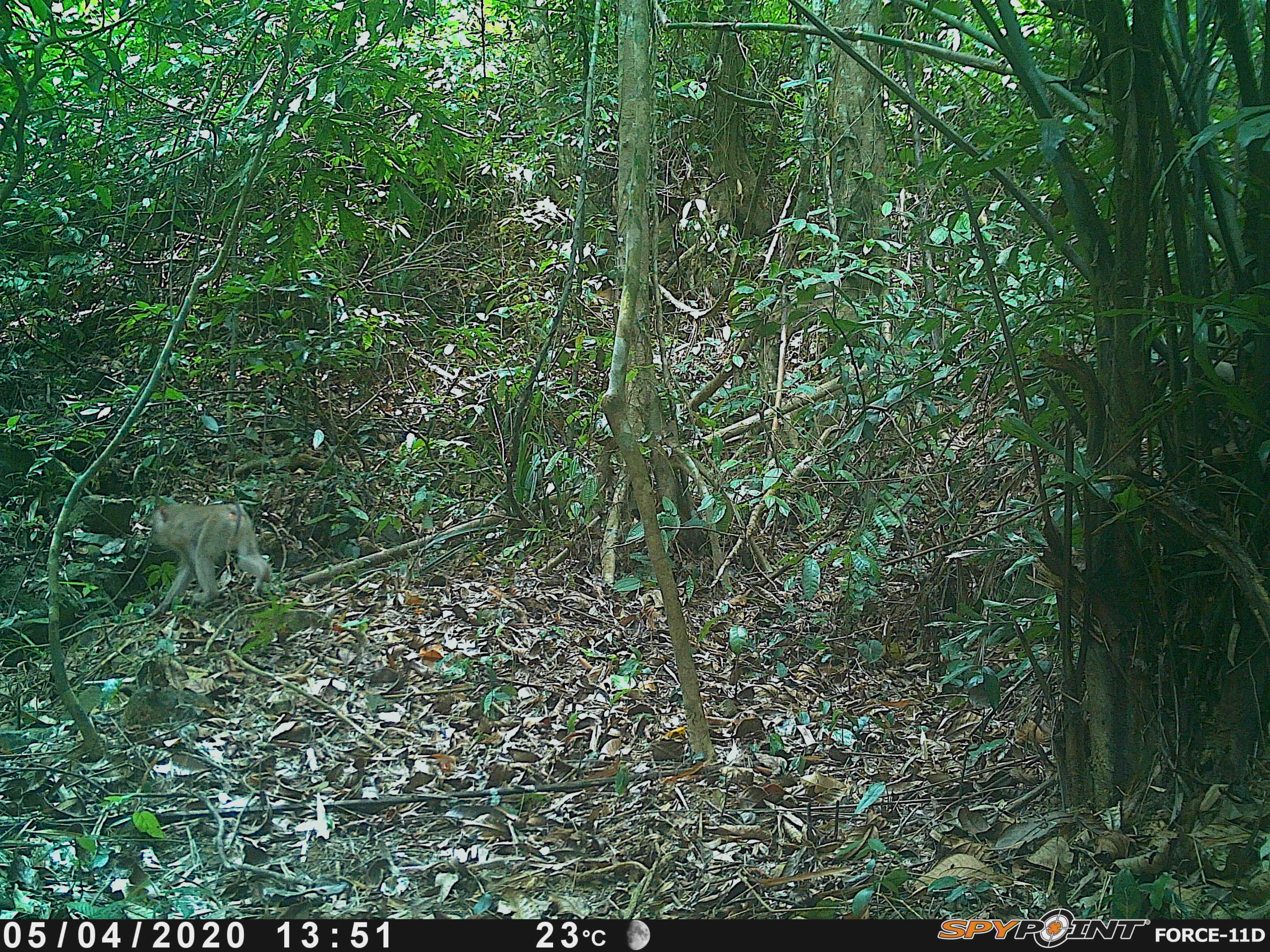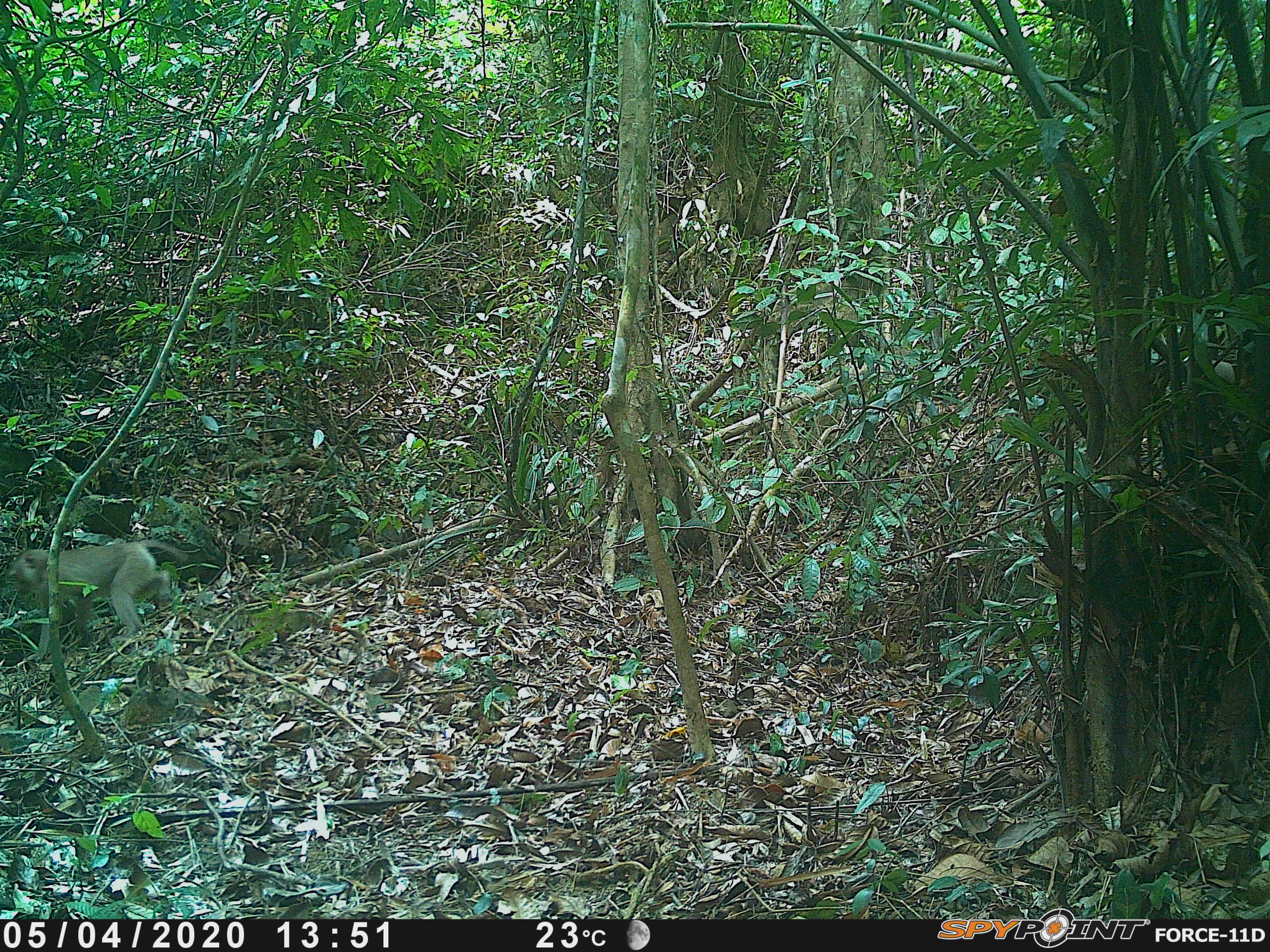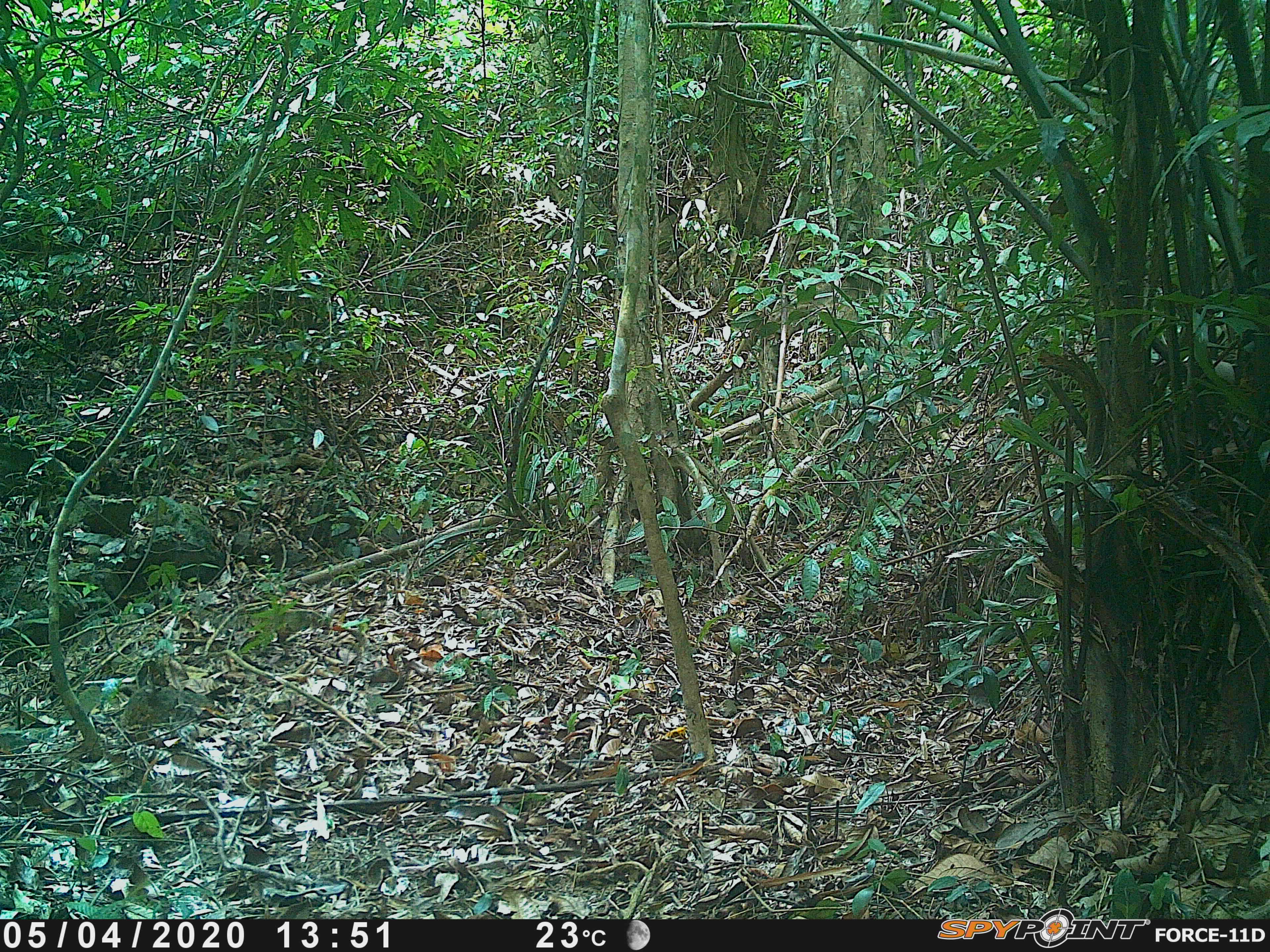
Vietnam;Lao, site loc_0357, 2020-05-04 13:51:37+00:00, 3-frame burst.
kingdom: Animalia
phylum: Chordata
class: Mammalia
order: Primates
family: Cercopithecidae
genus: Macaca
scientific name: Macaca nemestrina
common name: pig-tailed macaque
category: pig tailed macaque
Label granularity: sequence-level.